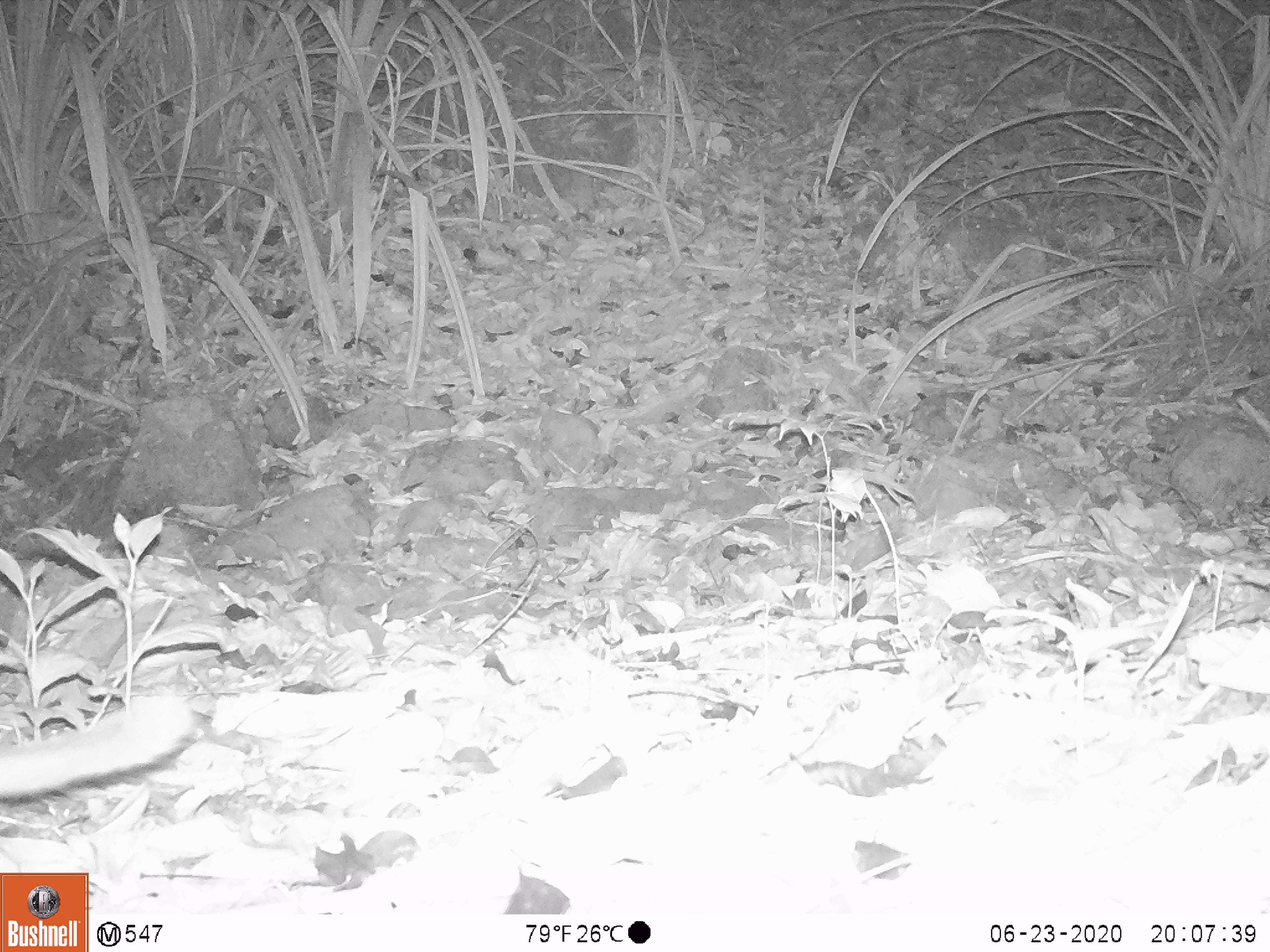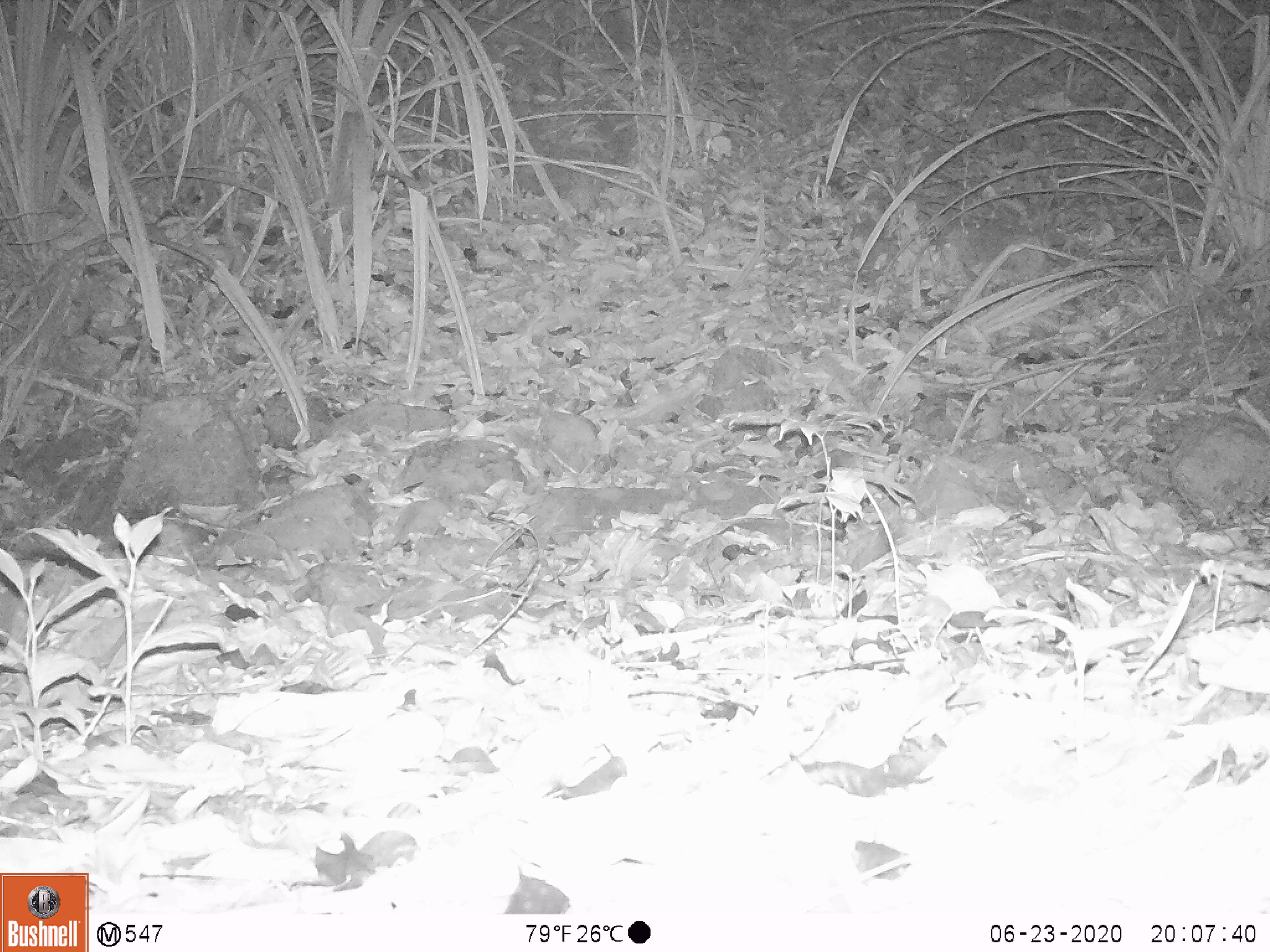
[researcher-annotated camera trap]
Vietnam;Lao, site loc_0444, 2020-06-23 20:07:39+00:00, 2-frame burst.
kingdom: Animalia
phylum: Chordata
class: Mammalia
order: Carnivora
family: Mustelidae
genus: Melogale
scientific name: Melogale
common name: ferret badger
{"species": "ferret badger (Melogale)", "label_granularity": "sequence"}